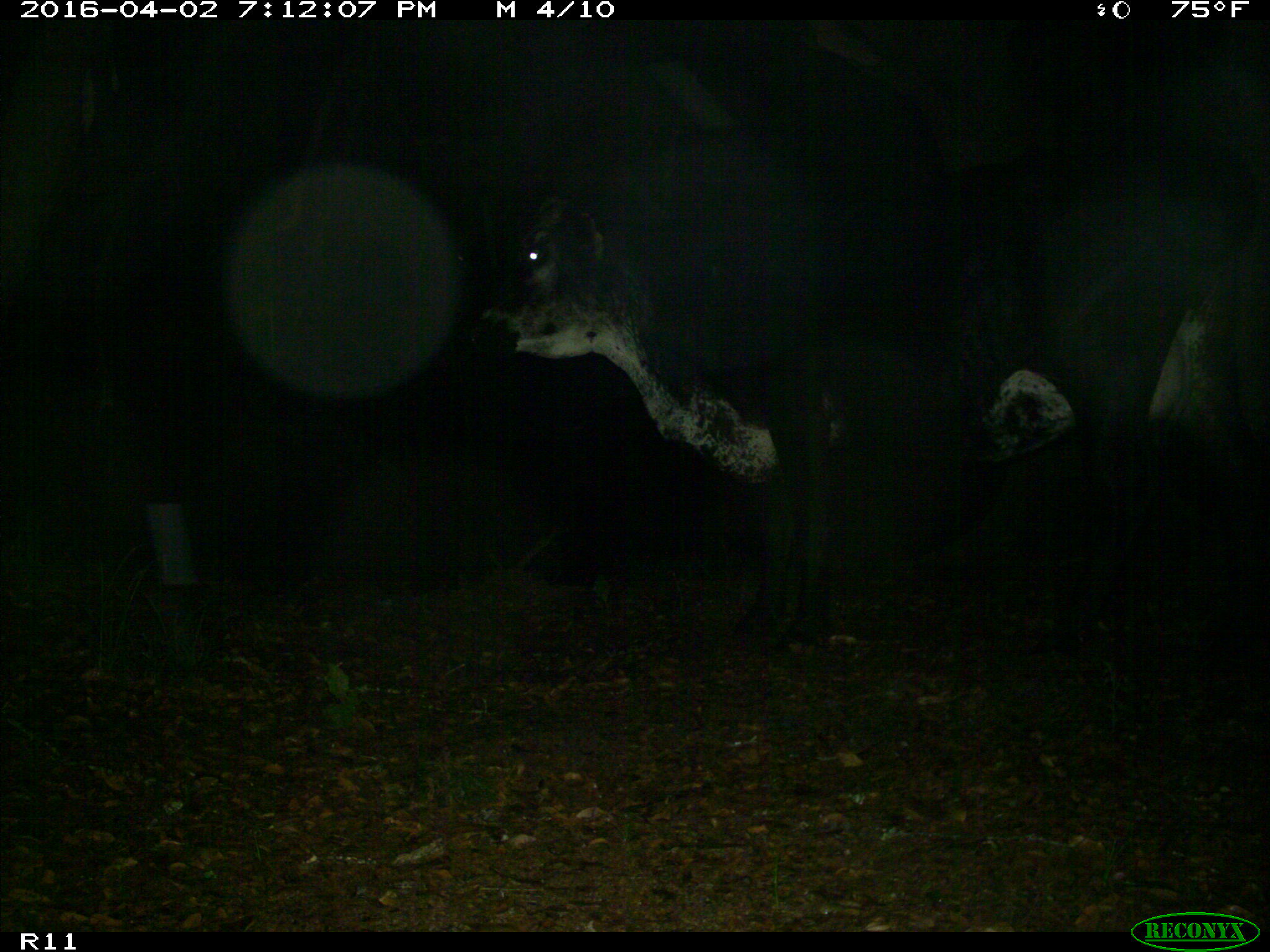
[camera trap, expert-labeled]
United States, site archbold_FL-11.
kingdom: Animalia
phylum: Chordata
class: Mammalia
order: Artiodactyla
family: Bovidae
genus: Bos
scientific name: Bos taurus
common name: domestic cow